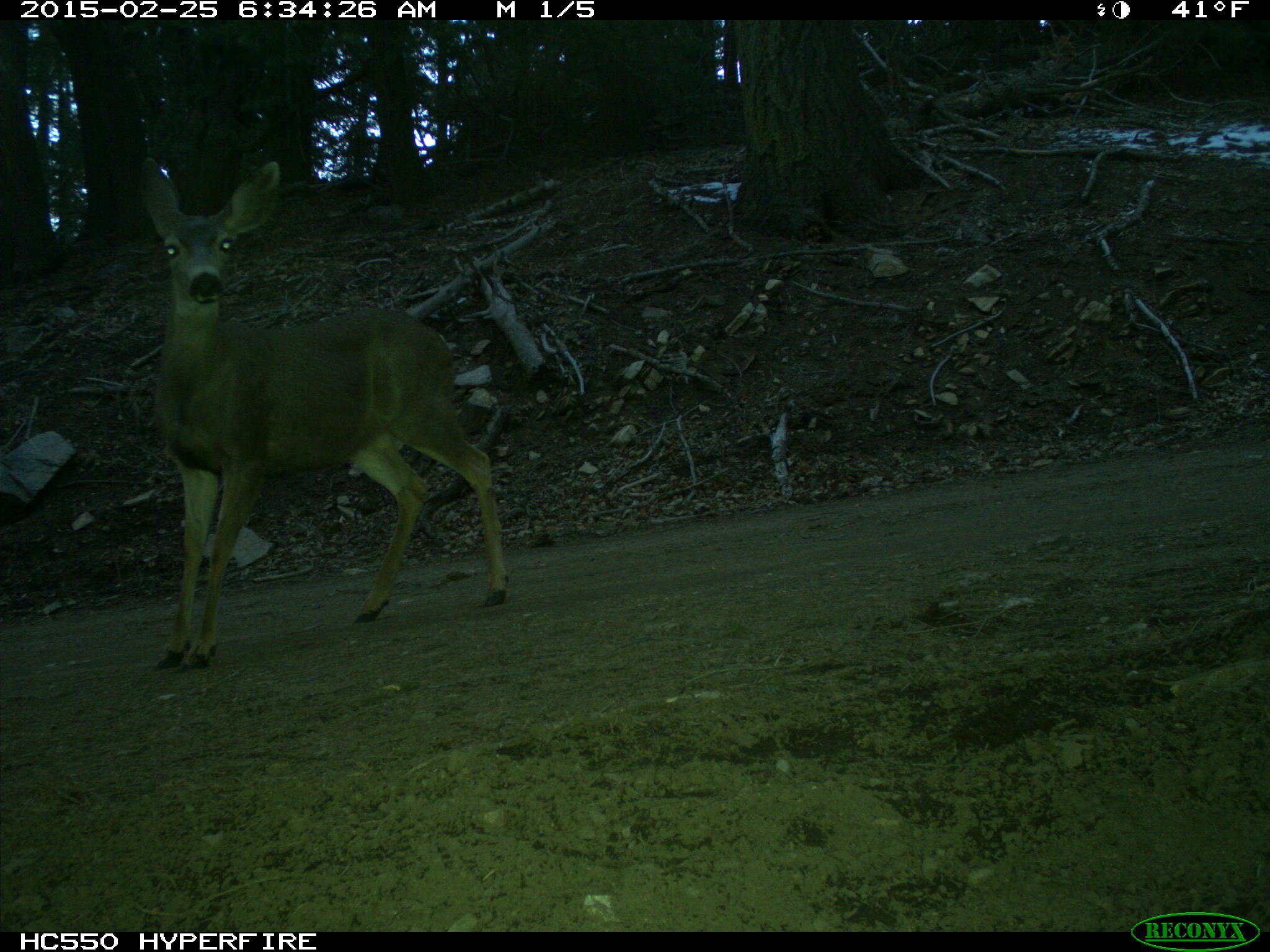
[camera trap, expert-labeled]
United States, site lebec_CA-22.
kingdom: Animalia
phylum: Chordata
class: Mammalia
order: Artiodactyla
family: Cervidae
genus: Odocoileus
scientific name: Odocoileus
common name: deer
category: unidentified deer